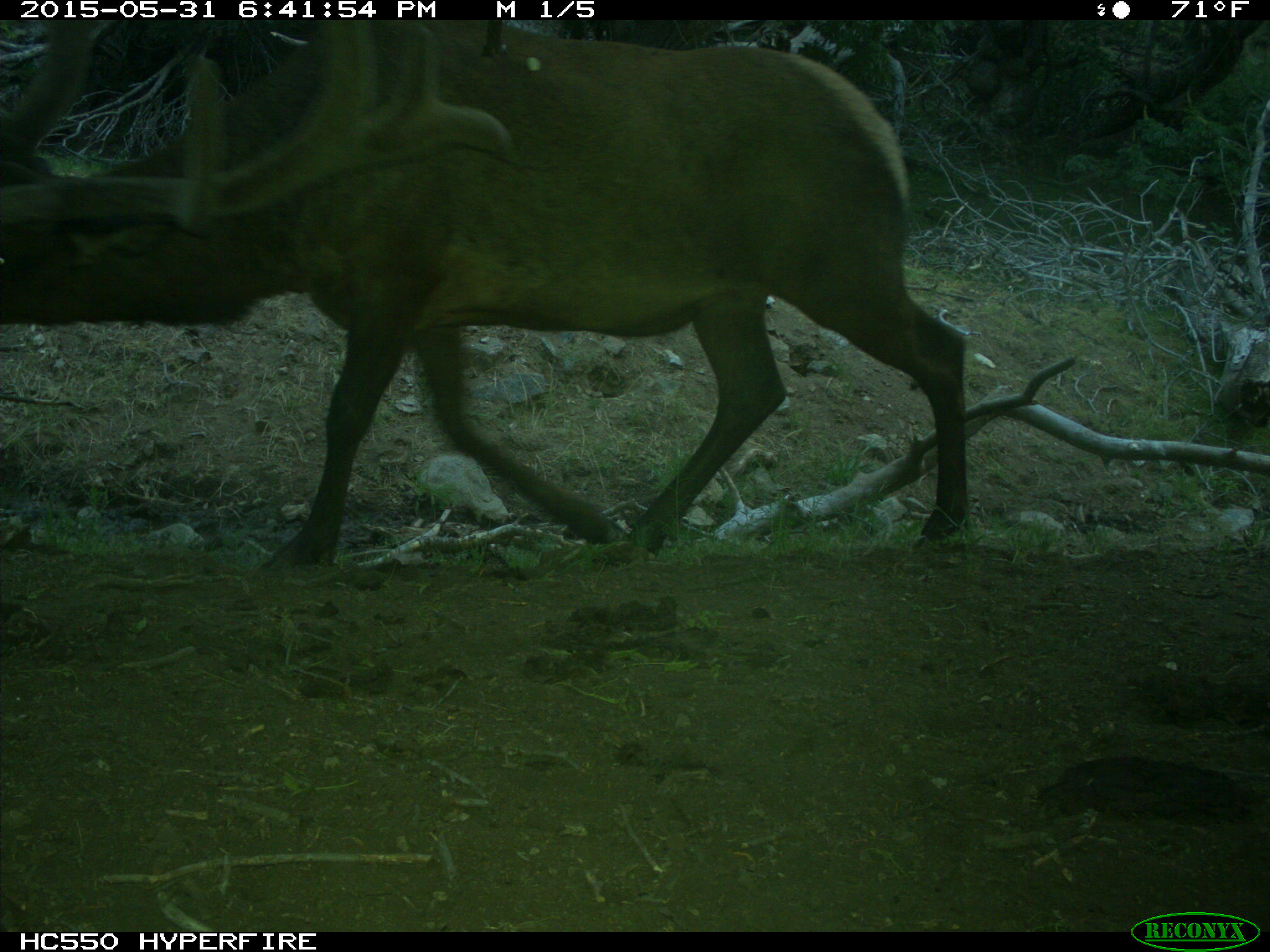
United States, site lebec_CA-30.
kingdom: Animalia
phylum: Chordata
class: Mammalia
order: Artiodactyla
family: Cervidae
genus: Cervus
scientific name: Cervus canadensis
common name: elk